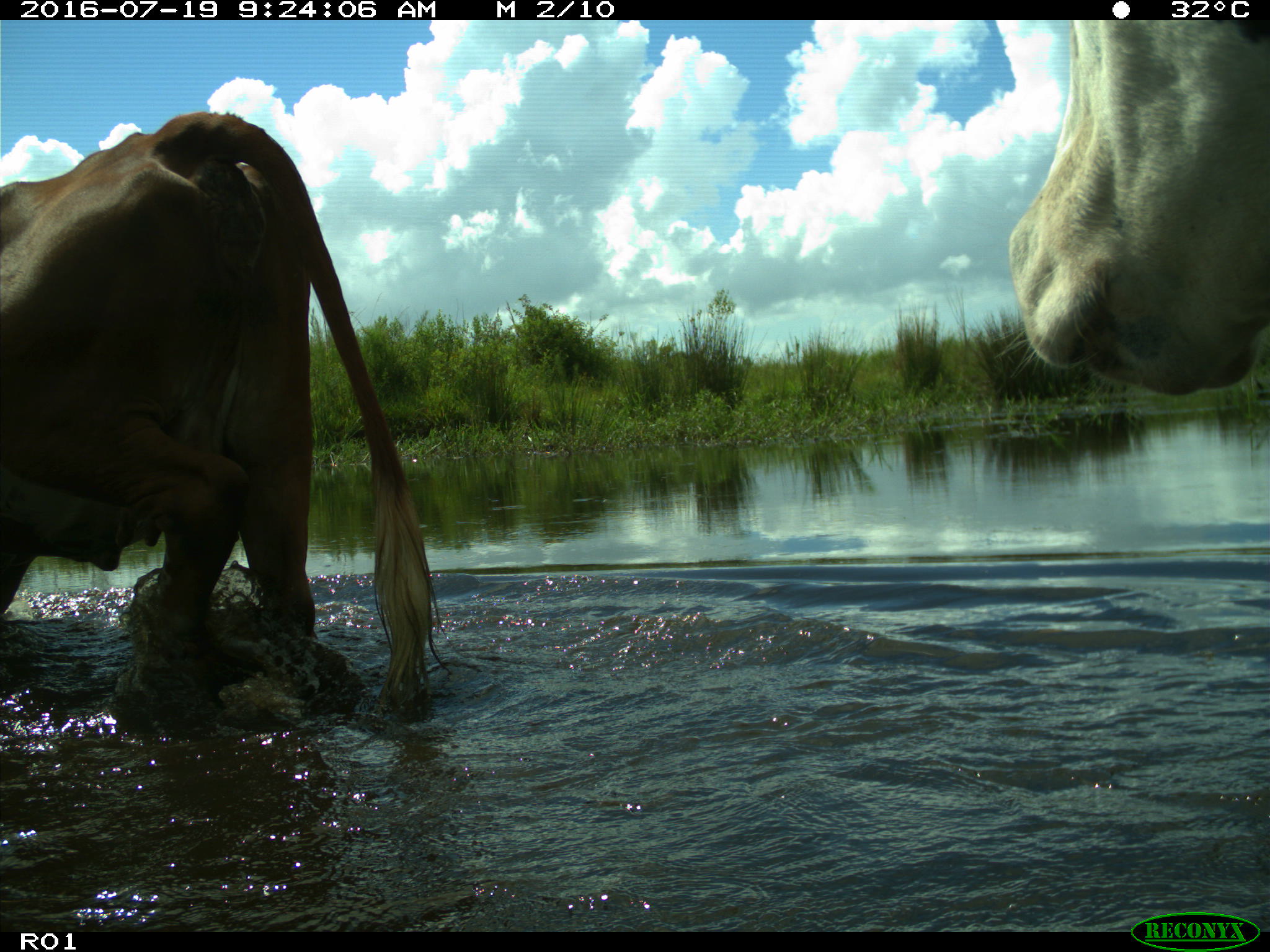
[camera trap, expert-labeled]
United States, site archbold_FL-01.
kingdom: Animalia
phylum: Chordata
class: Mammalia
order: Artiodactyla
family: Bovidae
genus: Bos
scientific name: Bos taurus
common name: domestic cow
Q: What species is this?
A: Bos taurus (domestic cow).